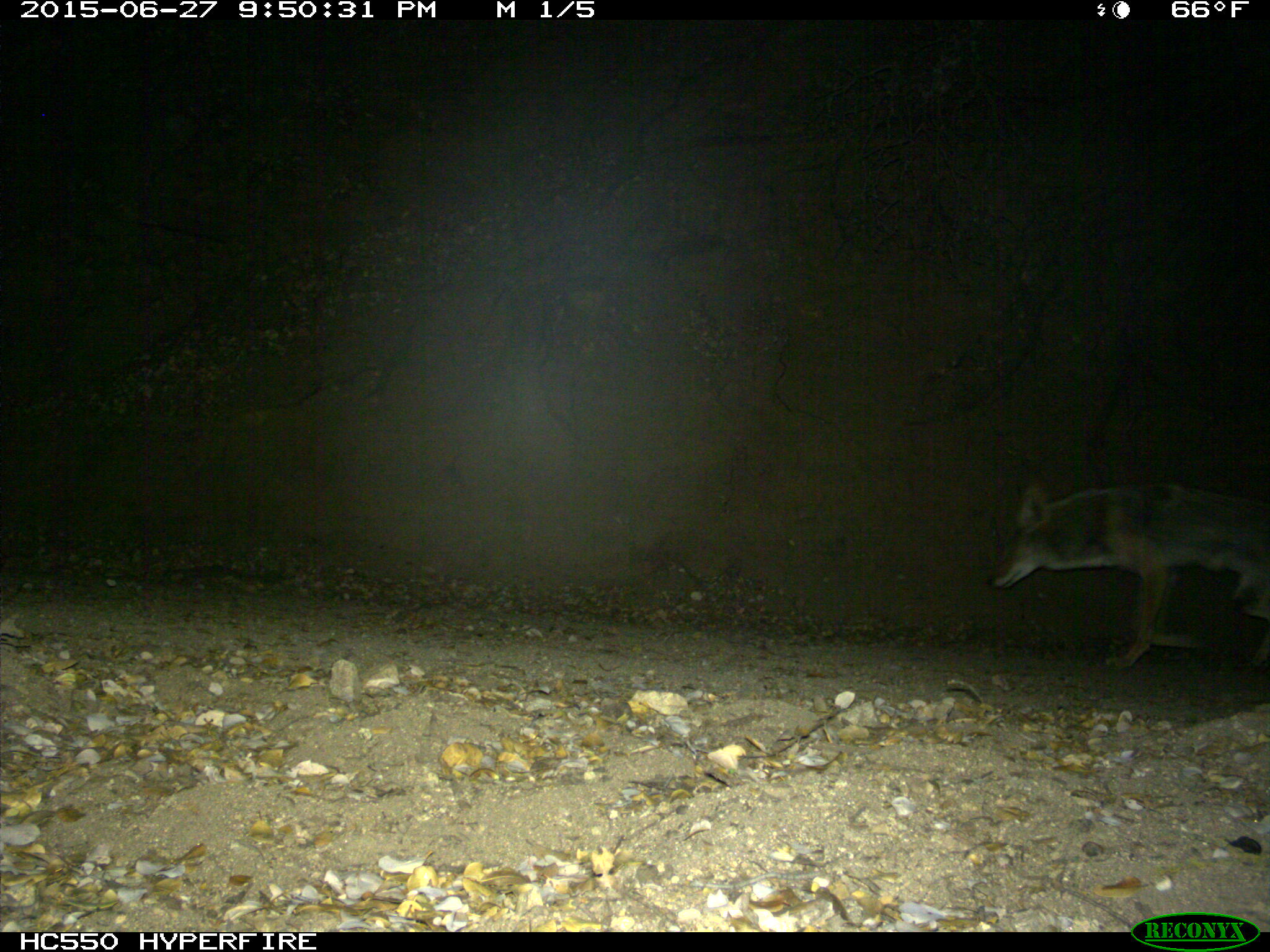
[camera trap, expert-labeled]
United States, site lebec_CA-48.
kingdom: Animalia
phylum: Chordata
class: Mammalia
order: Carnivora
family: Canidae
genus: Canis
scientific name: Canis latrans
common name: coyote